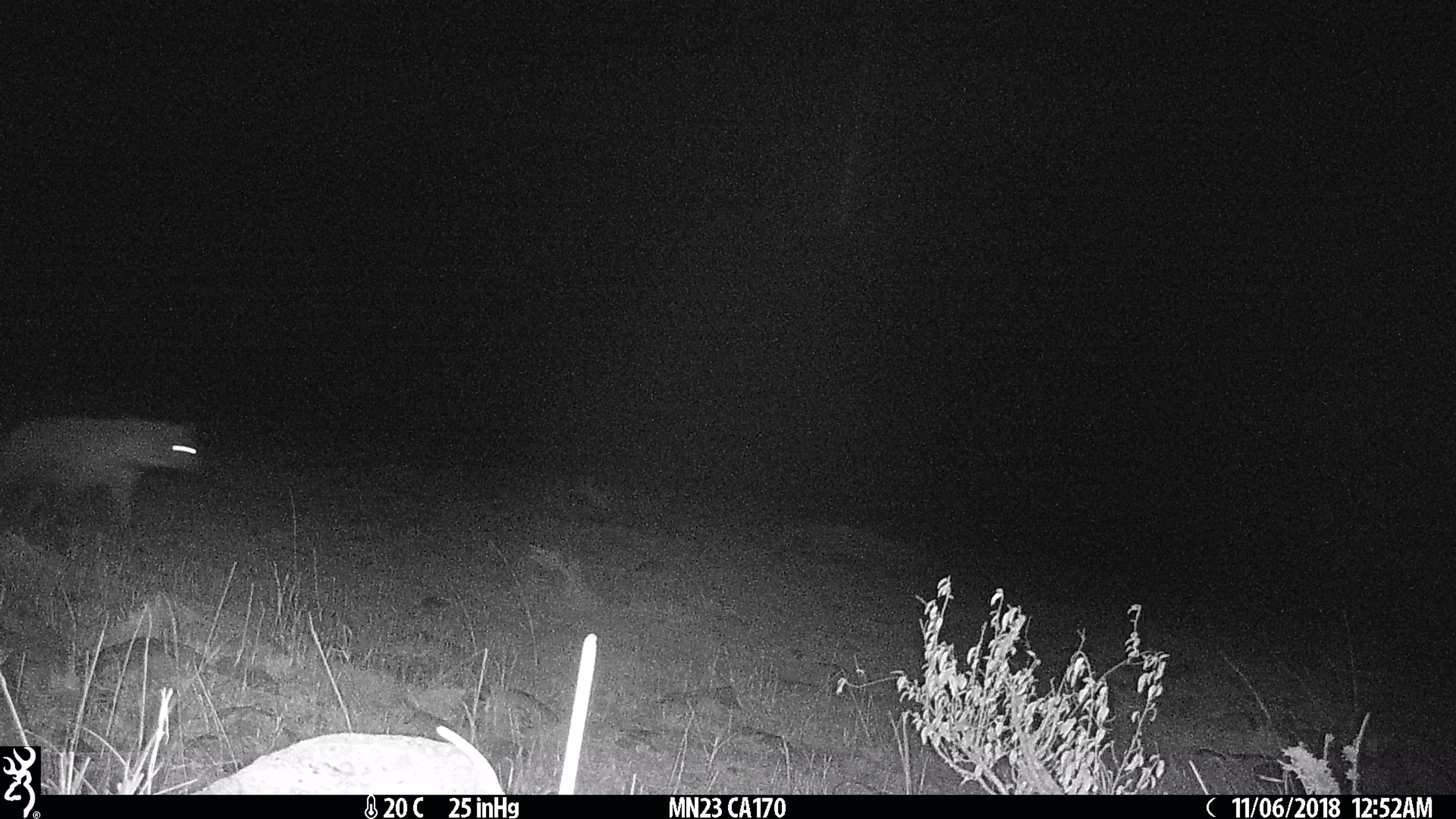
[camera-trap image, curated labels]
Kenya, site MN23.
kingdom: Animalia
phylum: Chordata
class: Mammalia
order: Carnivora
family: Hyaenidae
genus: Crocuta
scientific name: Crocuta crocuta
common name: spotted hyena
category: hyena spotted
Hyena spotted (spotted hyena) (Crocuta crocuta).